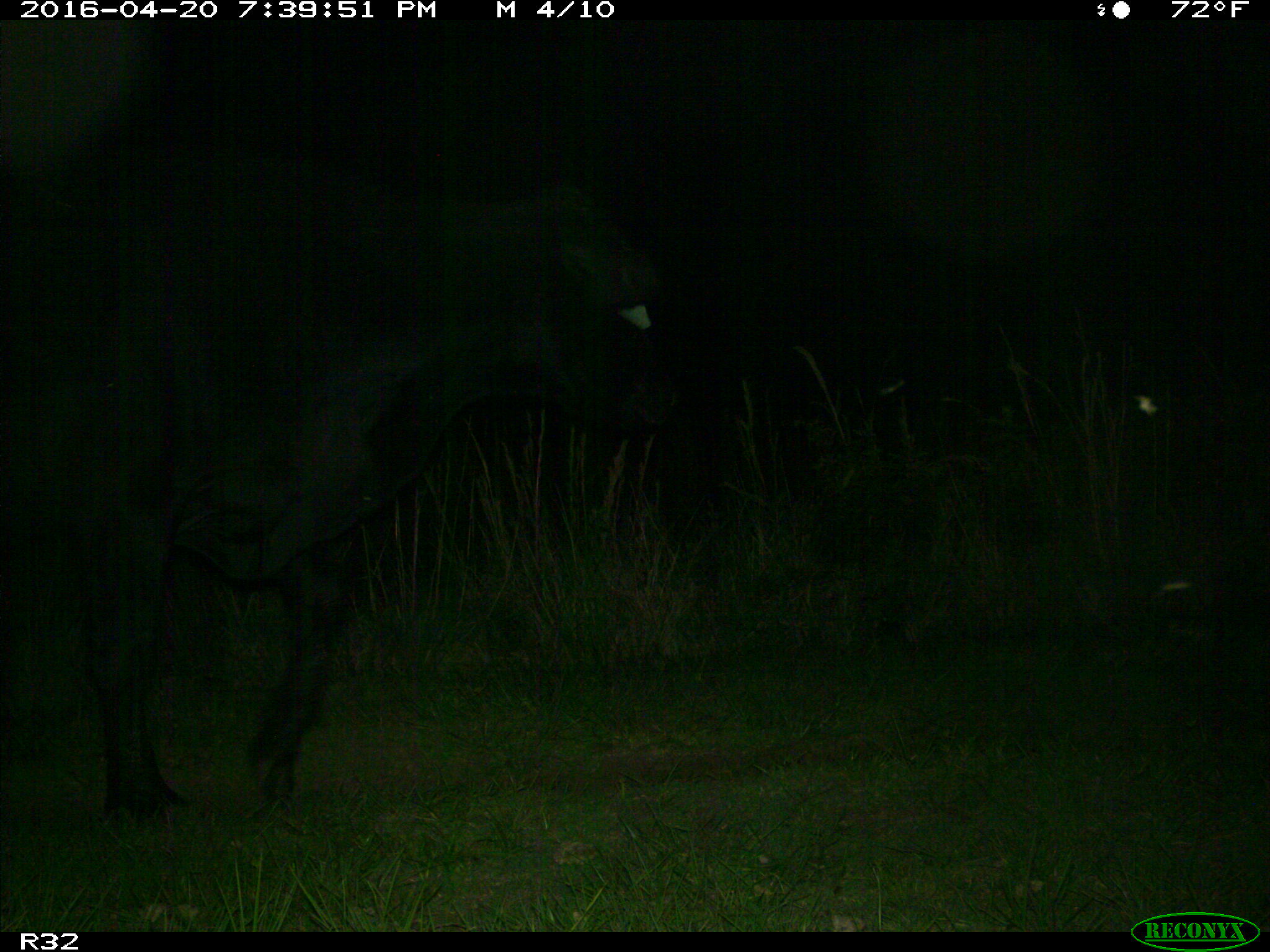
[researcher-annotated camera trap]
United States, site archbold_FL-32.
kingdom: Animalia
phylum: Chordata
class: Mammalia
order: Artiodactyla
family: Bovidae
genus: Bos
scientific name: Bos taurus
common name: domestic cow